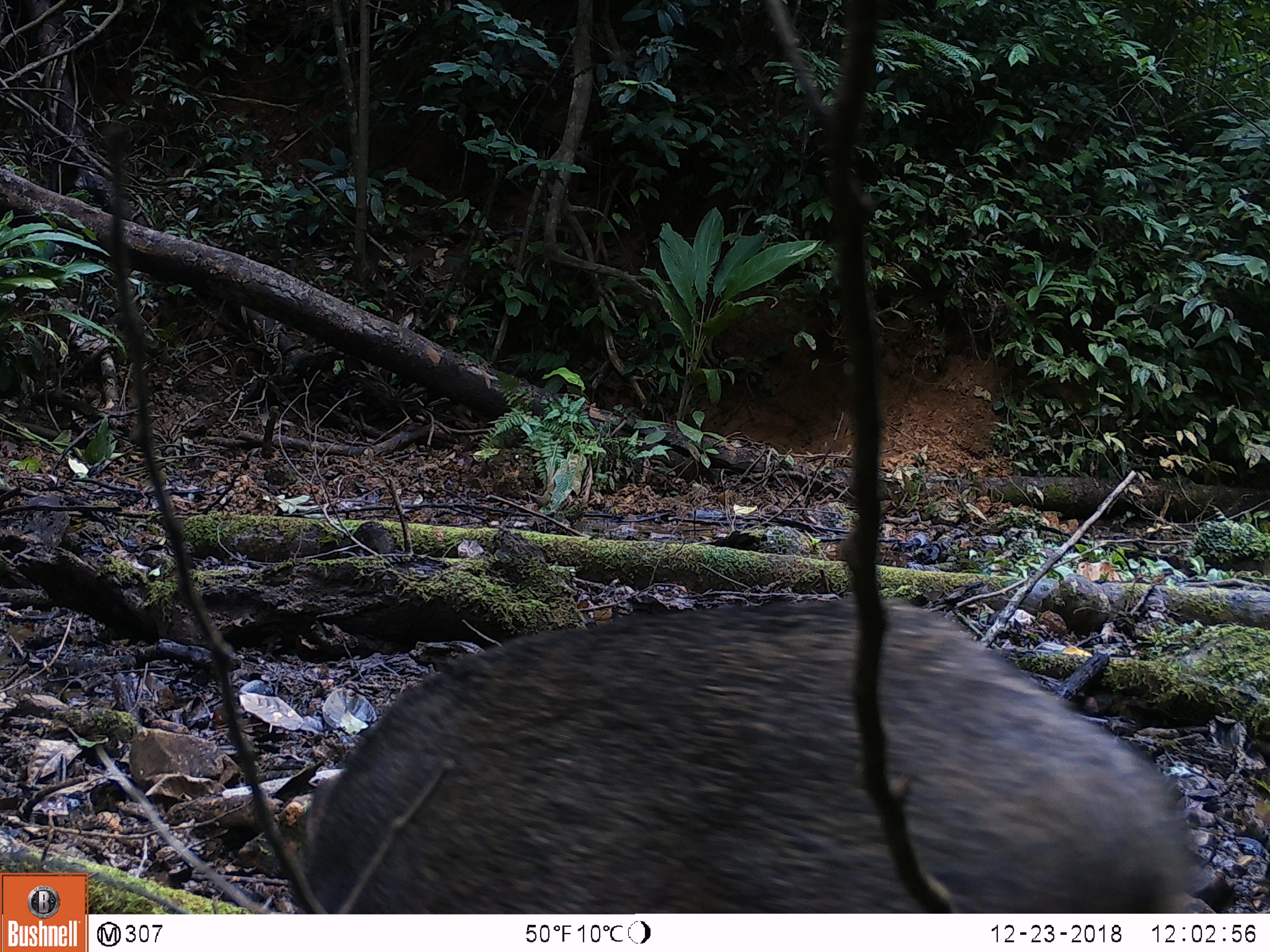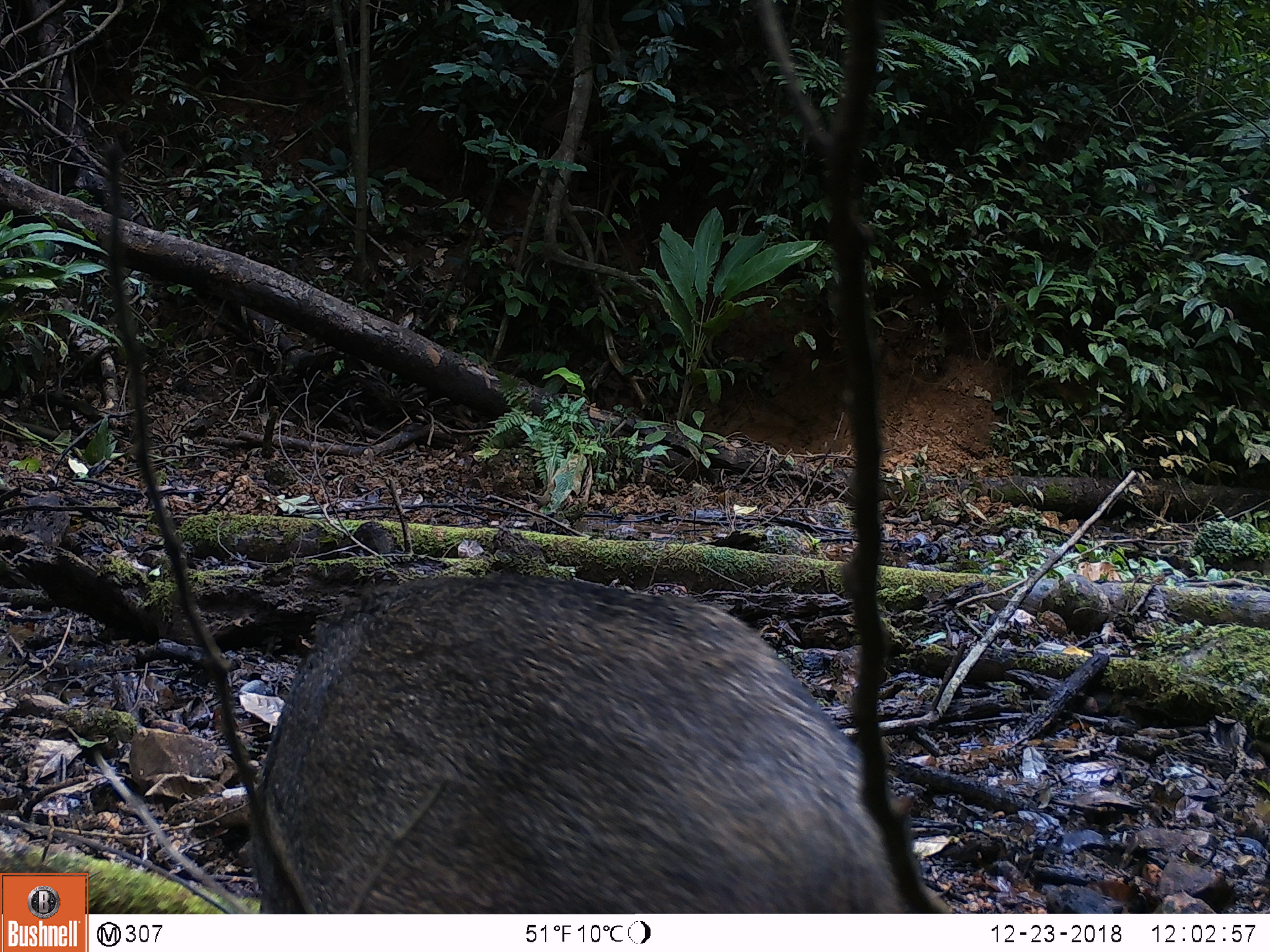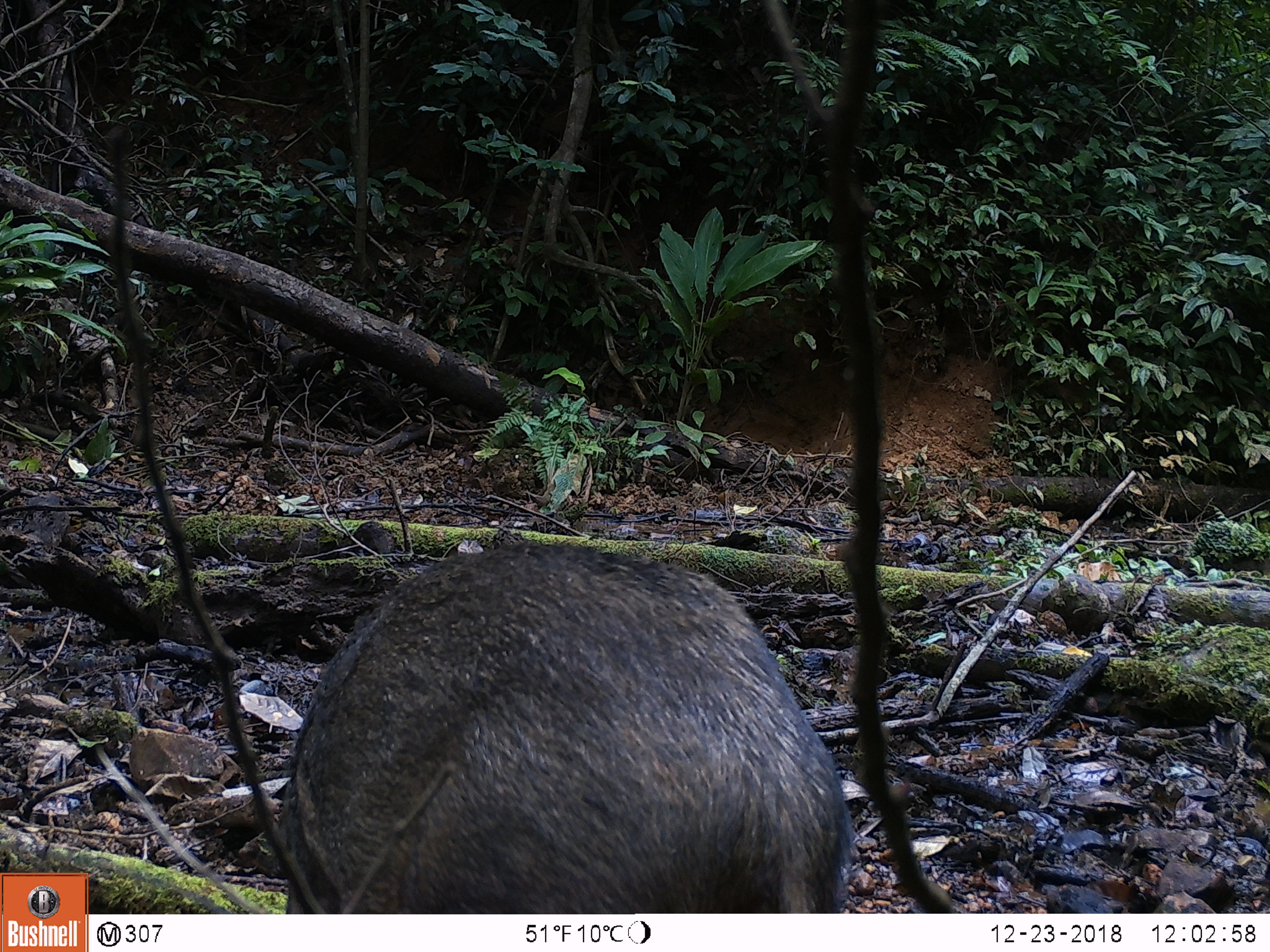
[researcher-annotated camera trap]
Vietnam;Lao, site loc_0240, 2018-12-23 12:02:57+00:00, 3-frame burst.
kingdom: Animalia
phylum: Chordata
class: Mammalia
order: Artiodactyla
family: Suidae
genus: Sus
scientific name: Sus scrofa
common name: eurasian wild pig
Eurasian wild pig (Sus scrofa). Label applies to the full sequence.